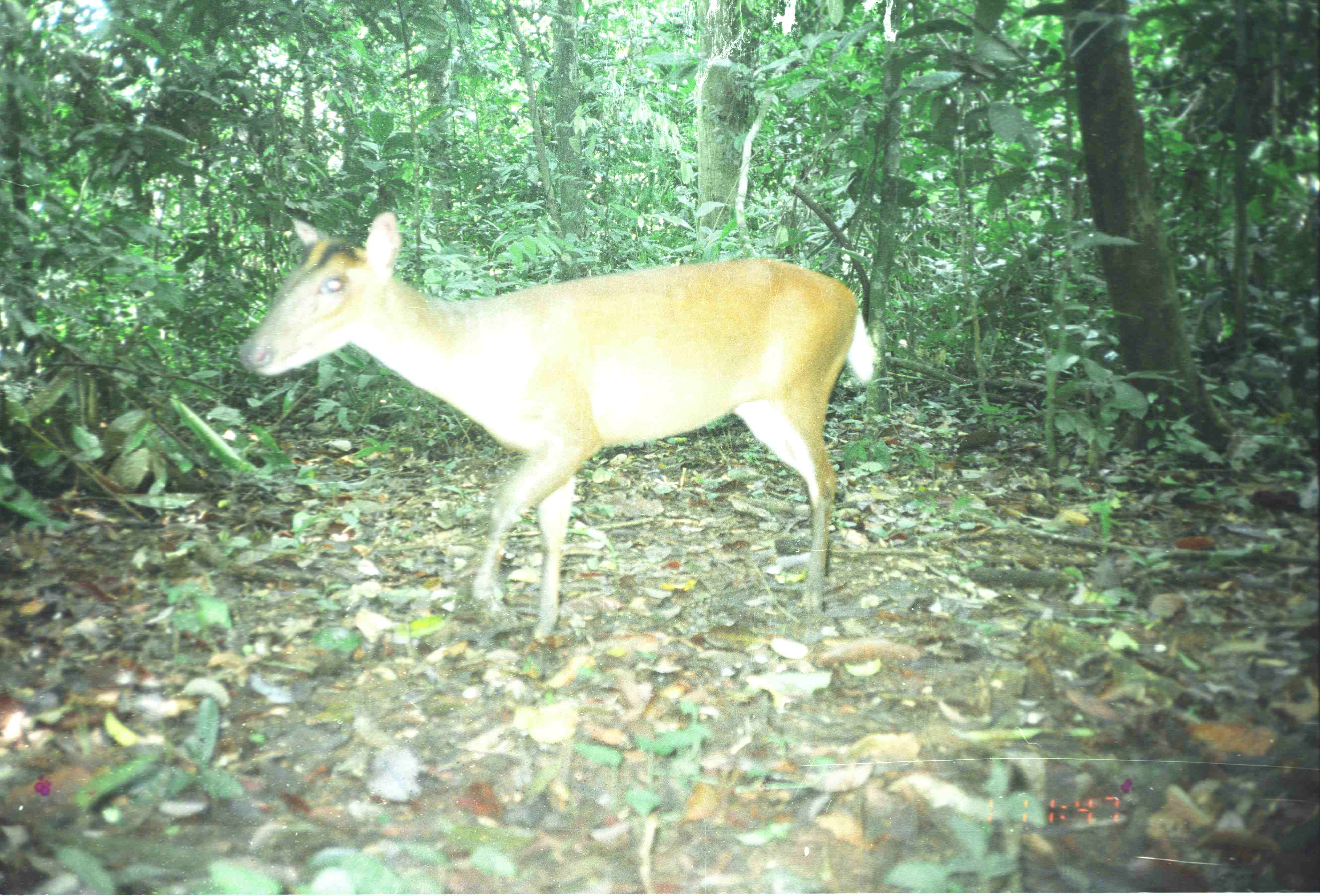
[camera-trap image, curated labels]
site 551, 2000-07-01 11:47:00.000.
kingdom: Animalia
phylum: Chordata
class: Mammalia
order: Artiodactyla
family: Cervidae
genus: Muntiacus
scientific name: Muntiacus muntjak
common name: southern red muntjac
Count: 1.